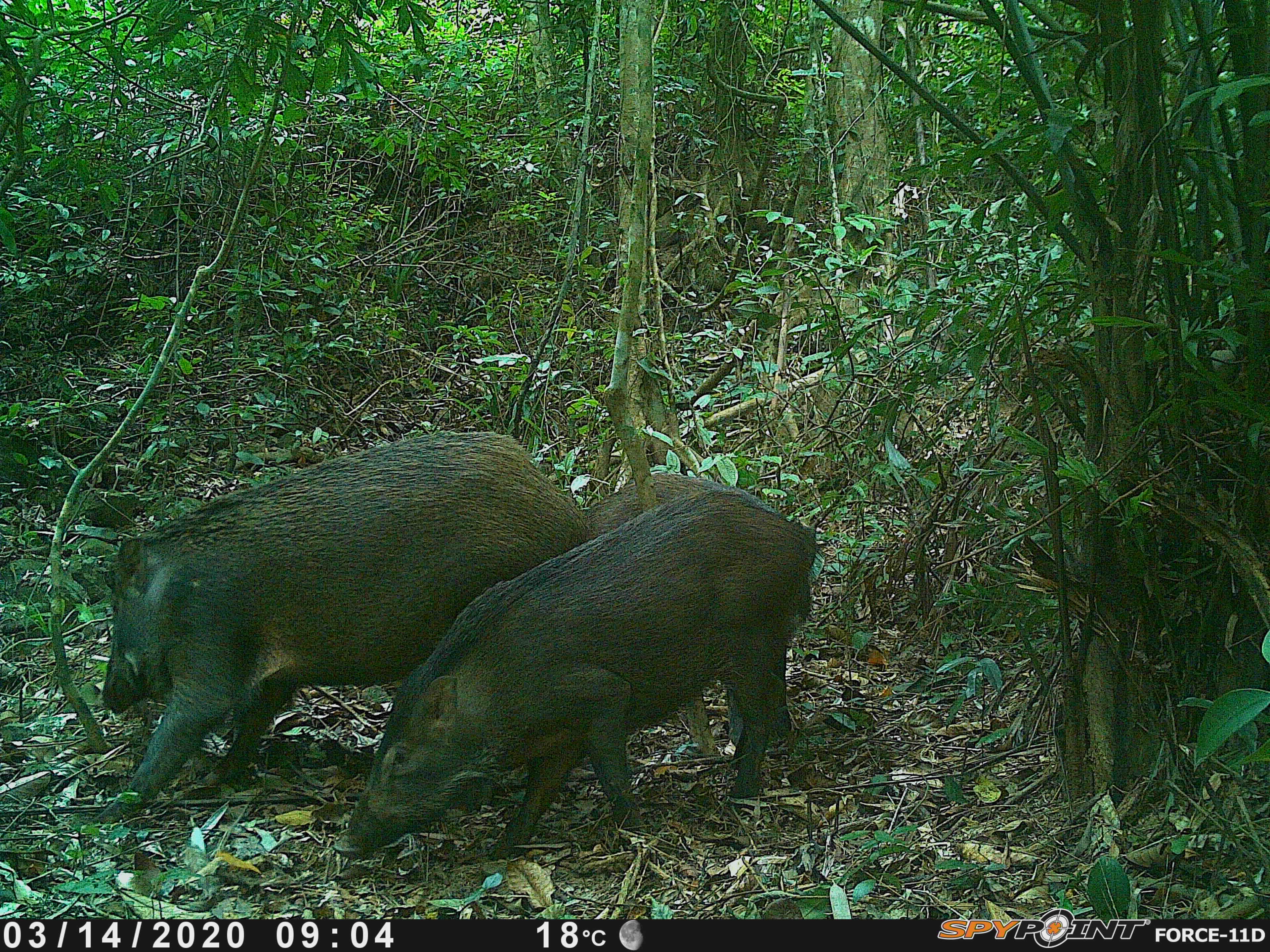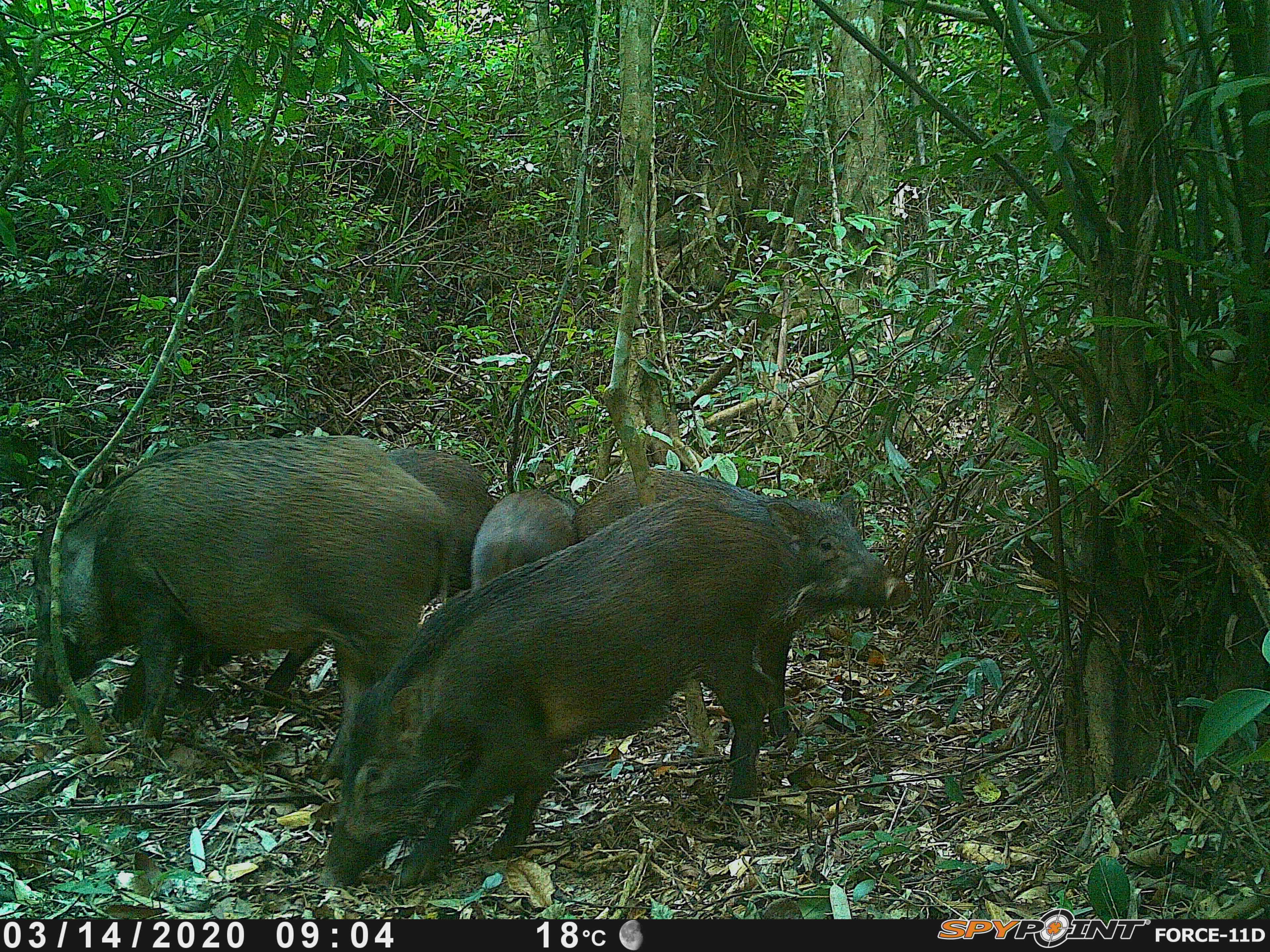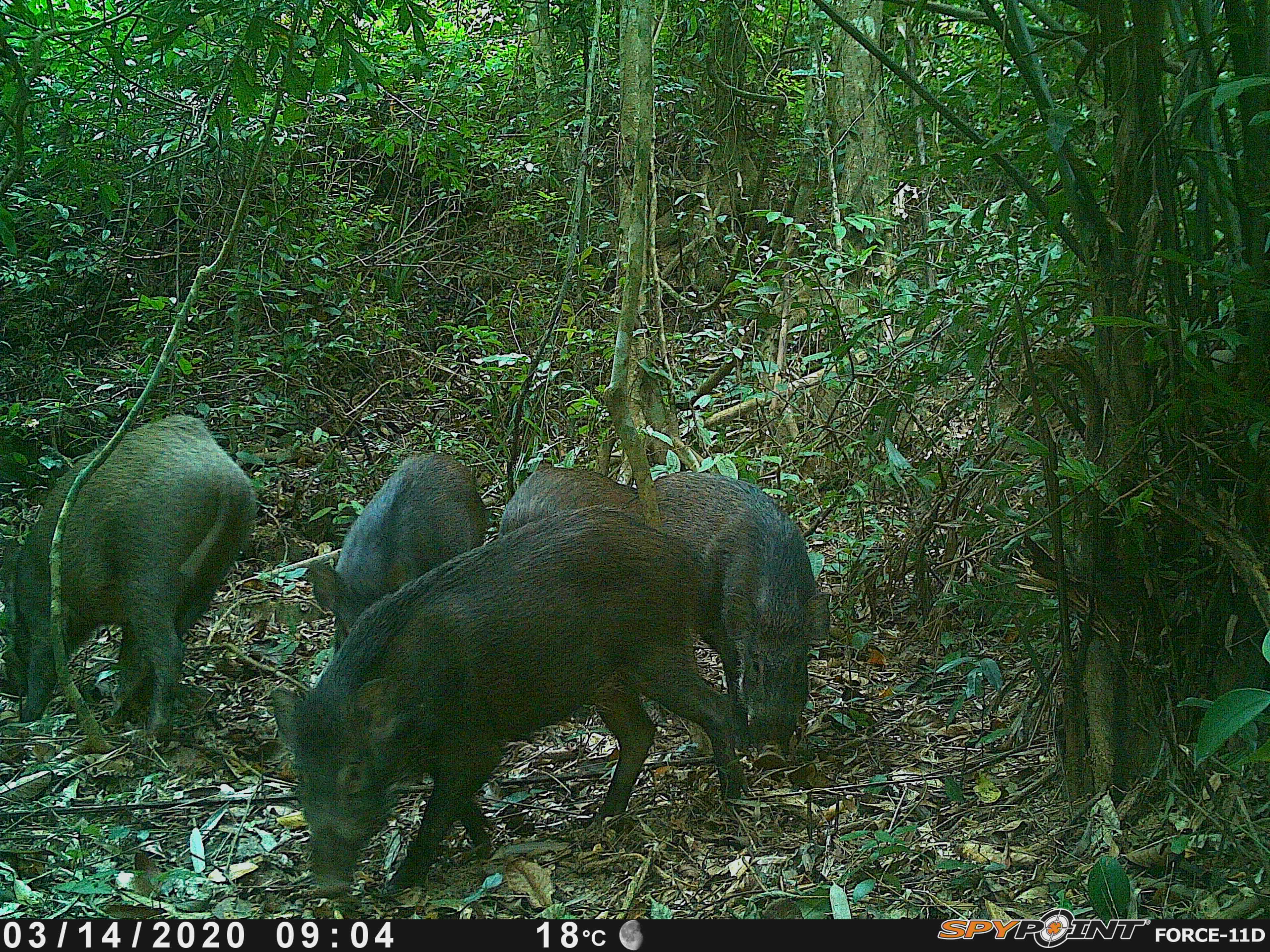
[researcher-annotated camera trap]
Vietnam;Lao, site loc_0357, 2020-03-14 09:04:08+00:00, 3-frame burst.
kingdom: Animalia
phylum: Chordata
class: Mammalia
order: Artiodactyla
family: Suidae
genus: Sus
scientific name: Sus scrofa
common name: eurasian wild pig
Eurasian wild pig (Sus scrofa). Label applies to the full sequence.